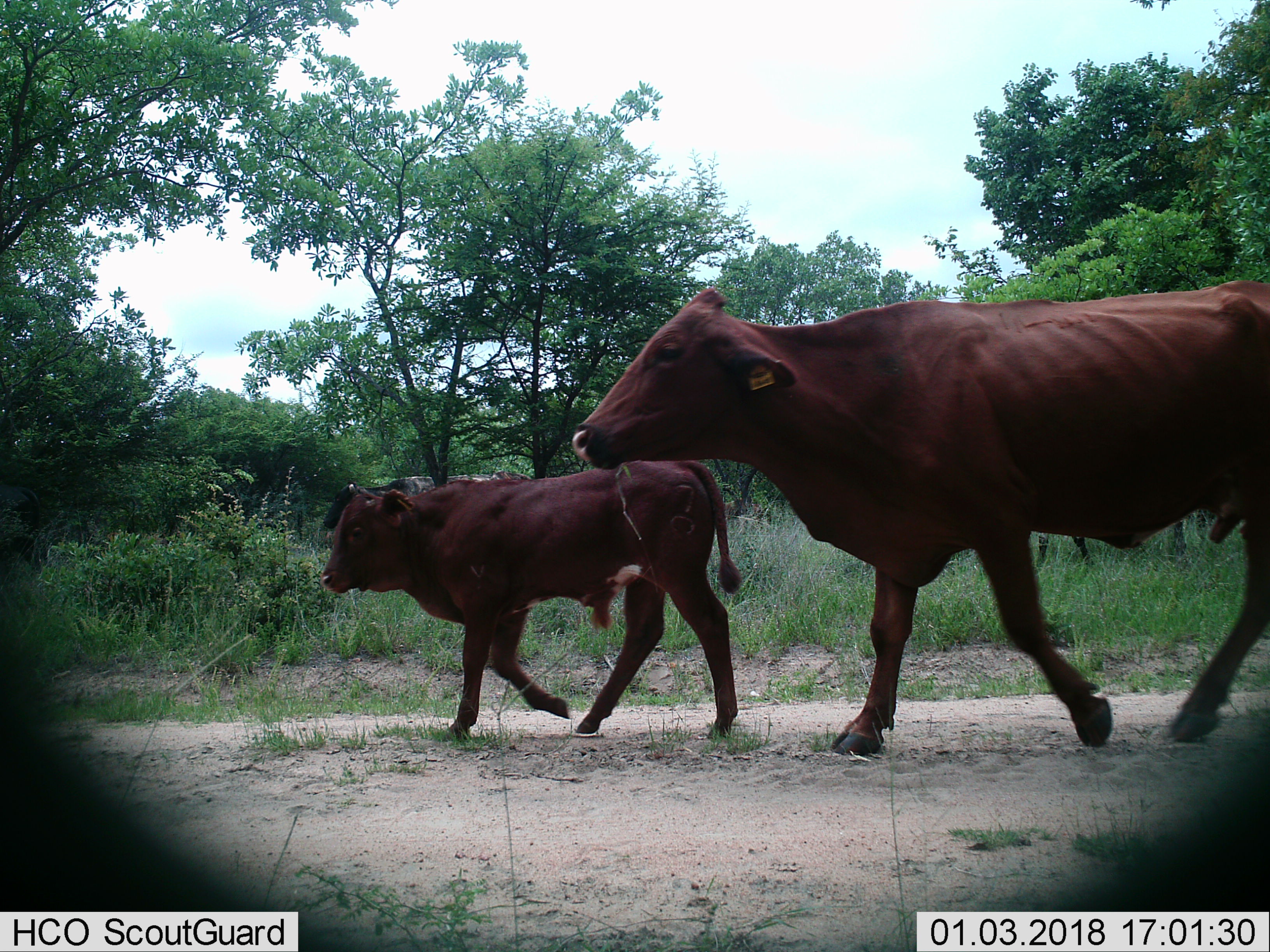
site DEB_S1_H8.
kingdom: Animalia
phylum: Chordata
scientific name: Vertebrata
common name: domestic animal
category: domesticanimal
Domesticanimal (domestic animal) (Vertebrata), count 4. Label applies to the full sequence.